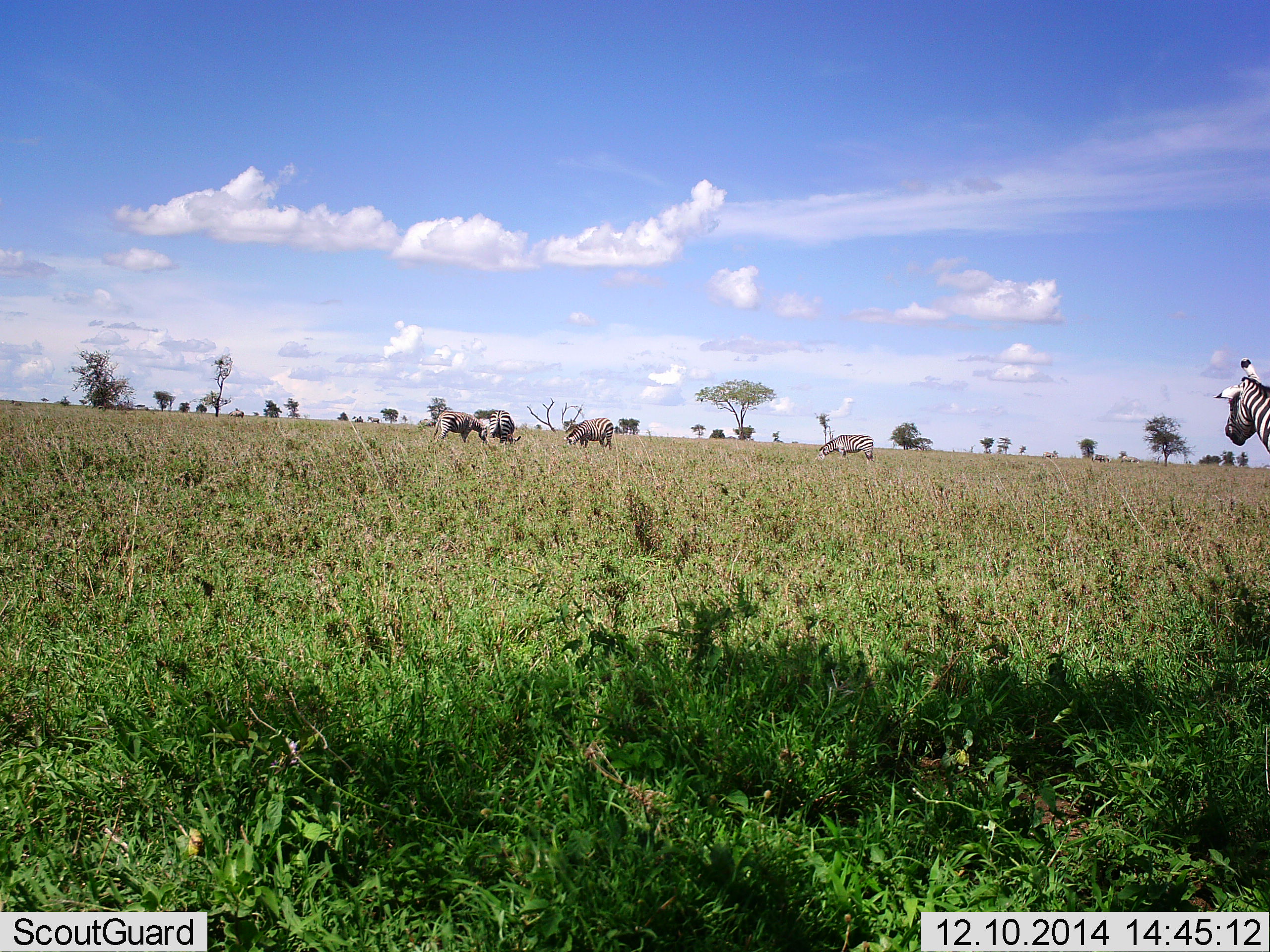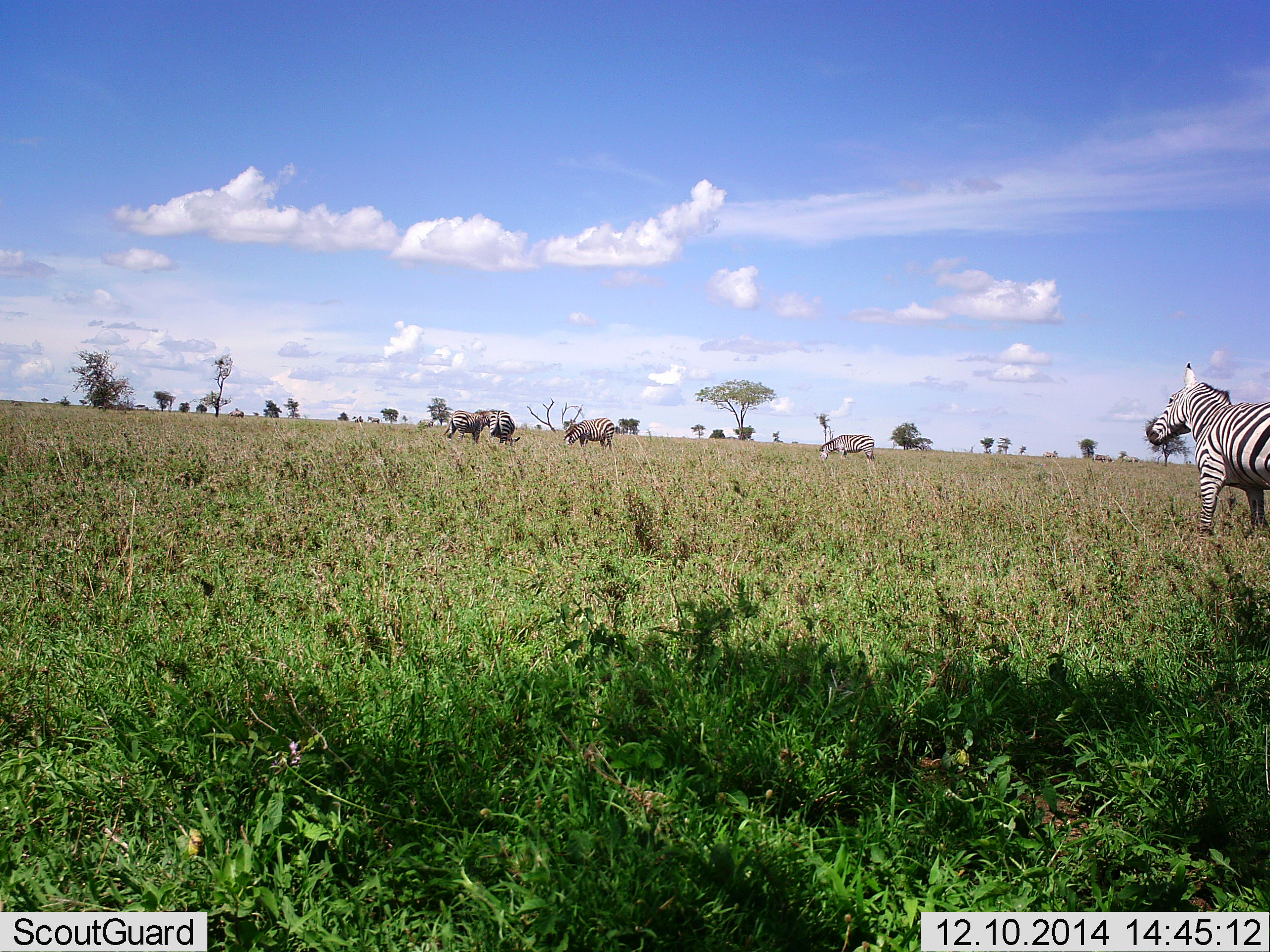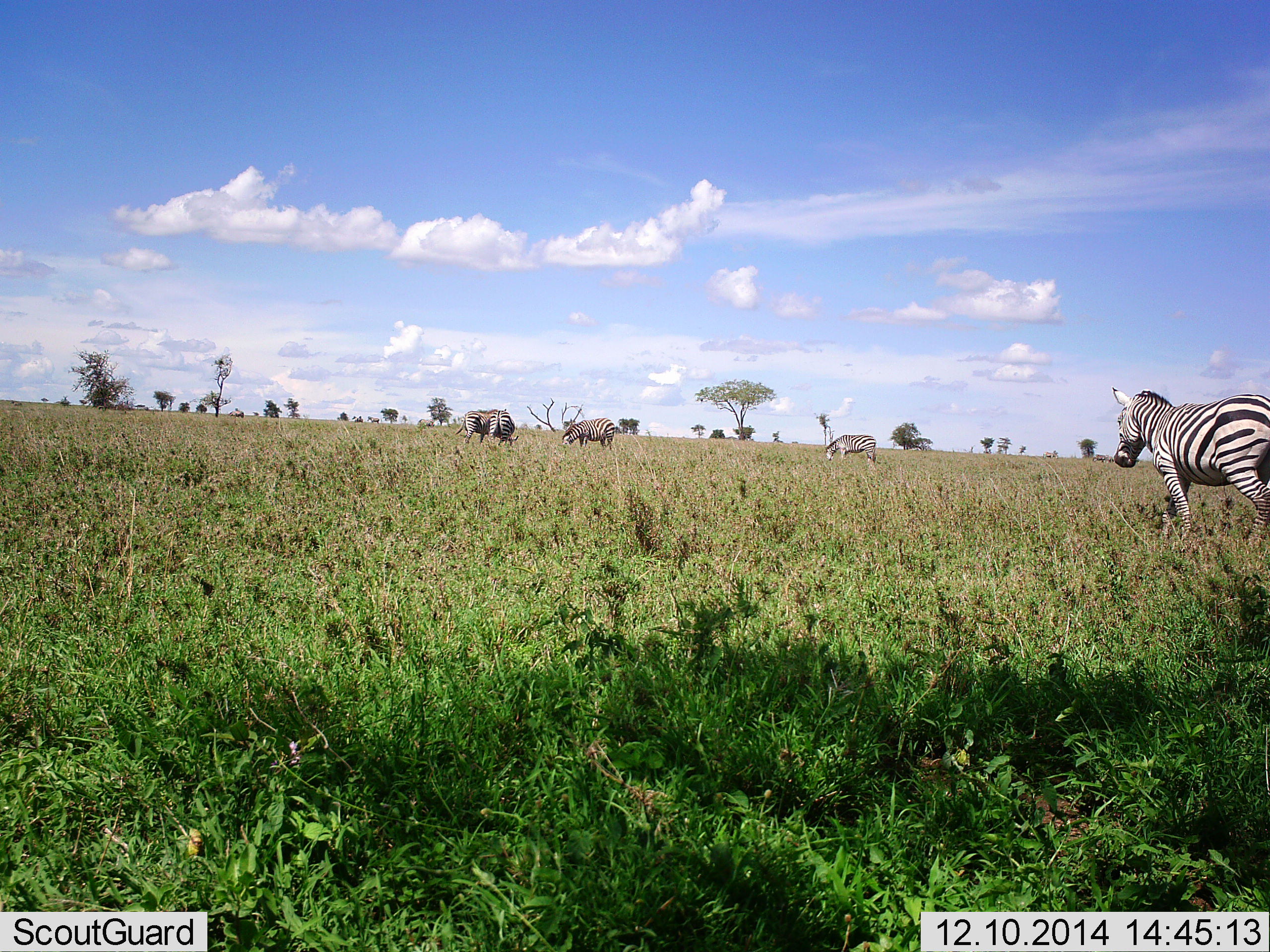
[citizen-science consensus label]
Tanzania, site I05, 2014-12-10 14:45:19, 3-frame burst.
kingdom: Animalia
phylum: Chordata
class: Mammalia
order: Perissodactyla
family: Equidae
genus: Equus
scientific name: Equus quagga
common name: plains zebra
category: zebra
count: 5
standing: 60%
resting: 0%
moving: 70%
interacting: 0%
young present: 0%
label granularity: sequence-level